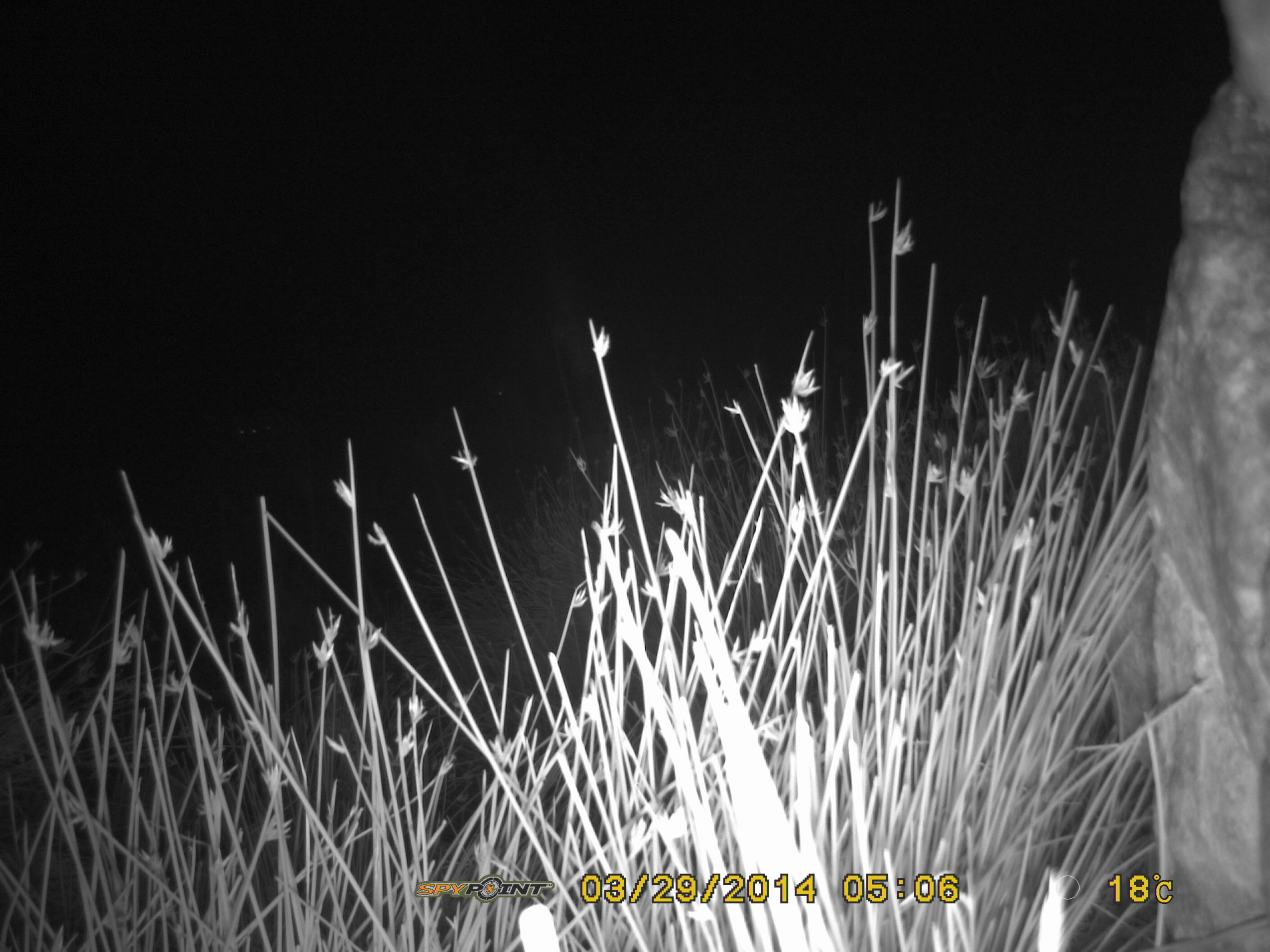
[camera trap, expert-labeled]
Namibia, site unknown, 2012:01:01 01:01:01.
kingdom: Animalia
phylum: Chordata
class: Mammalia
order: Carnivora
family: Hyaenidae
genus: Crocuta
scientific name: Crocuta crocuta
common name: spotted hyena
Crocuta crocuta (spotted hyena).